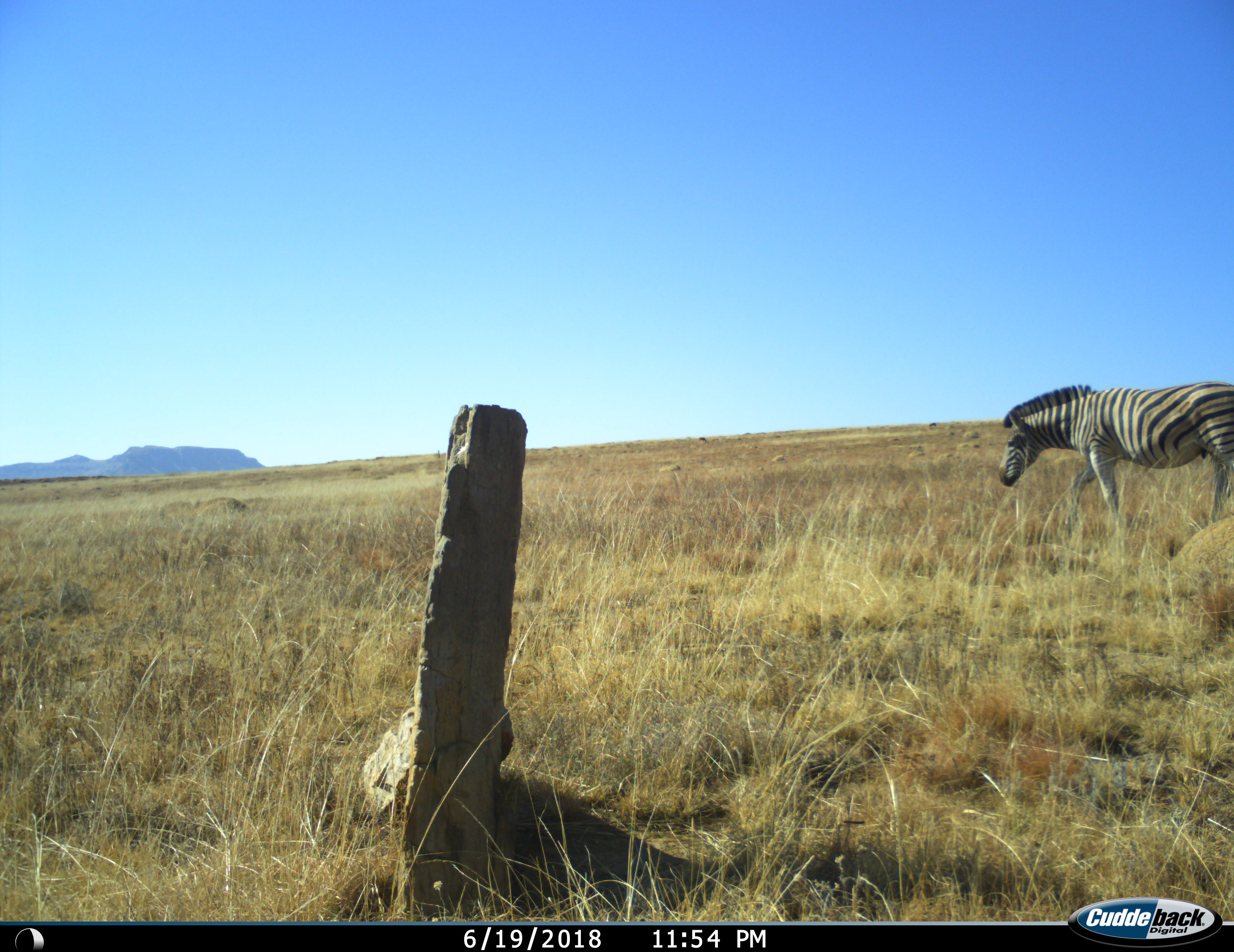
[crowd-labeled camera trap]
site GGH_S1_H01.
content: unidentified animal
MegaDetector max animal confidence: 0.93